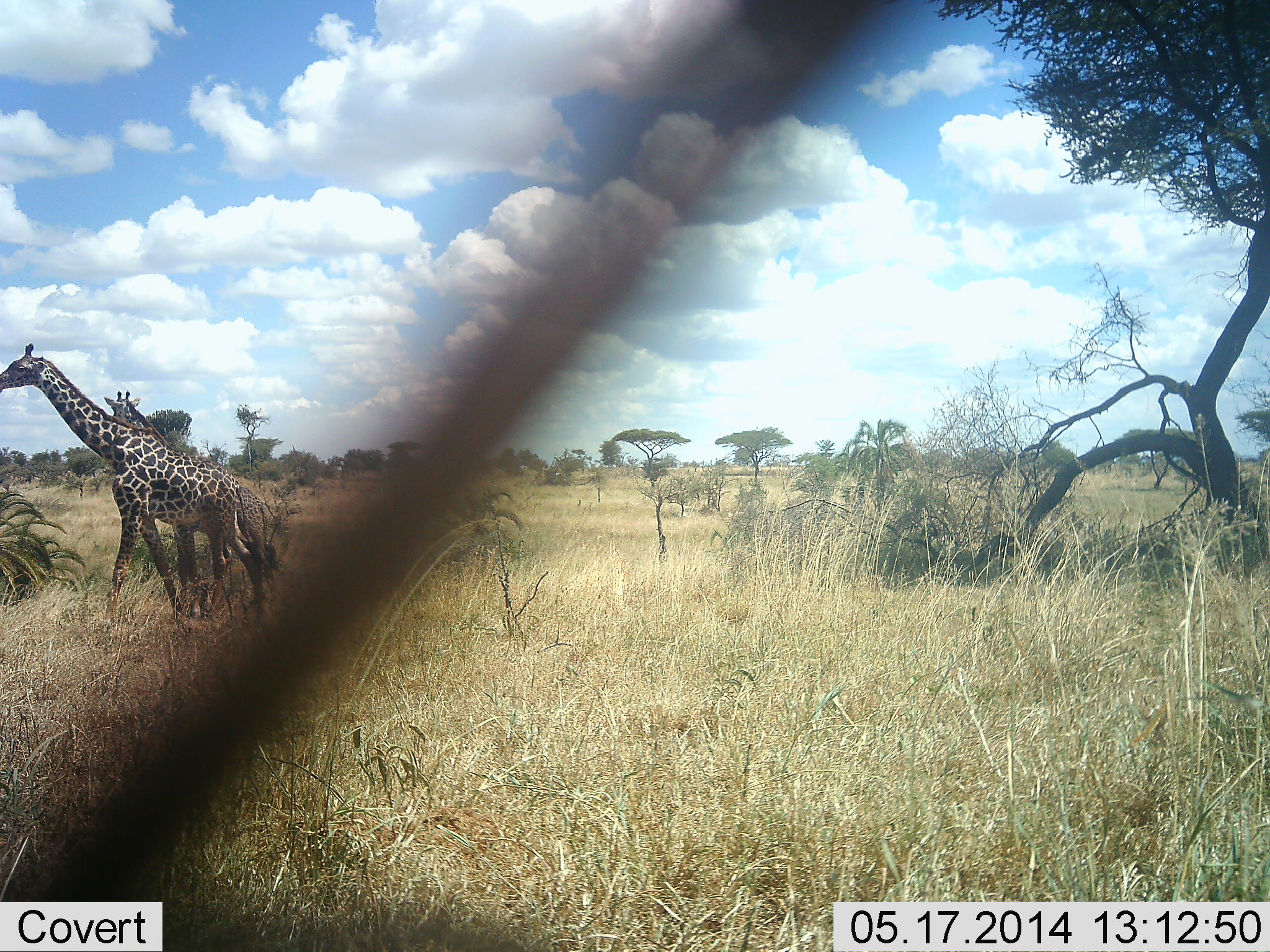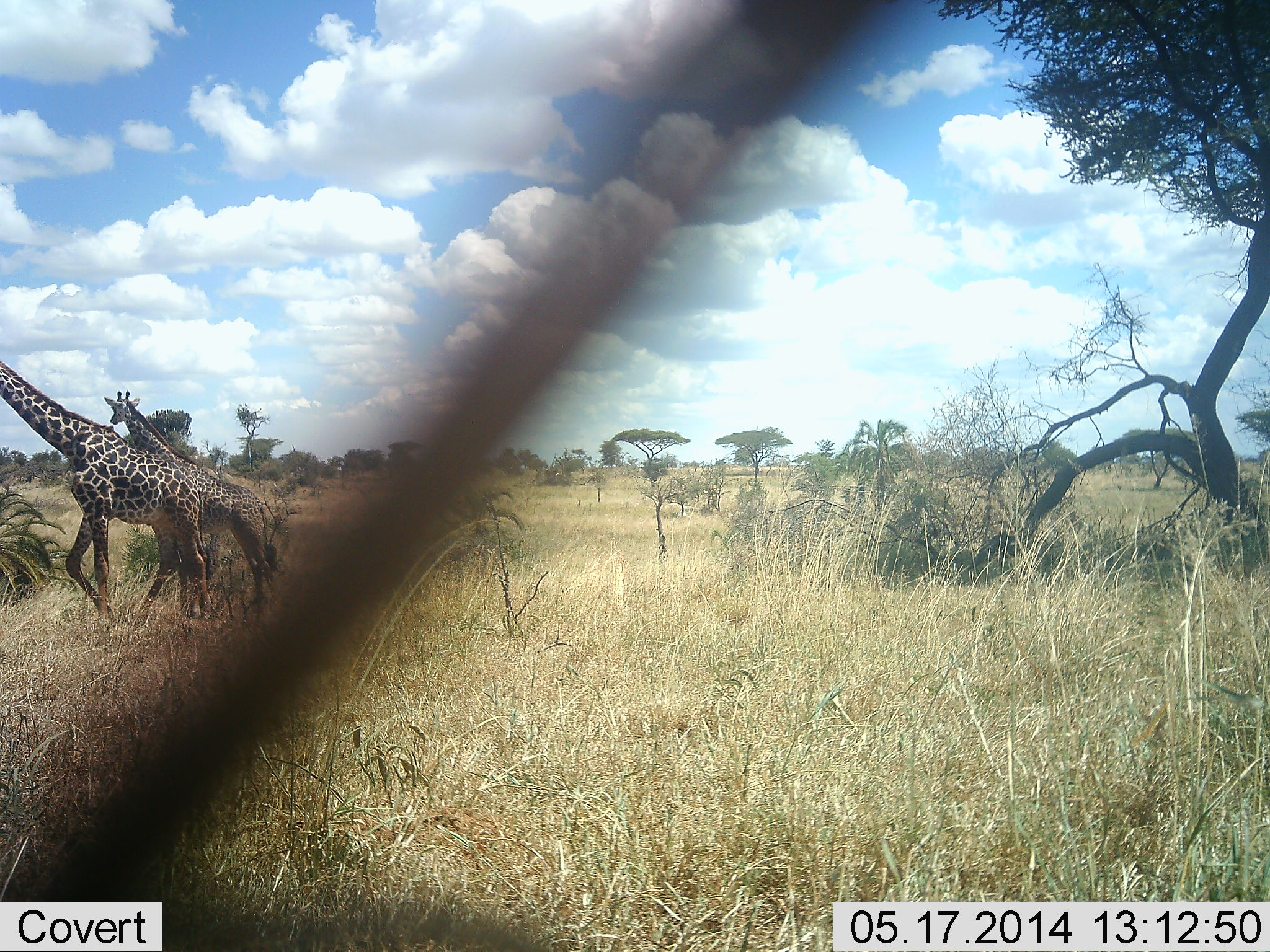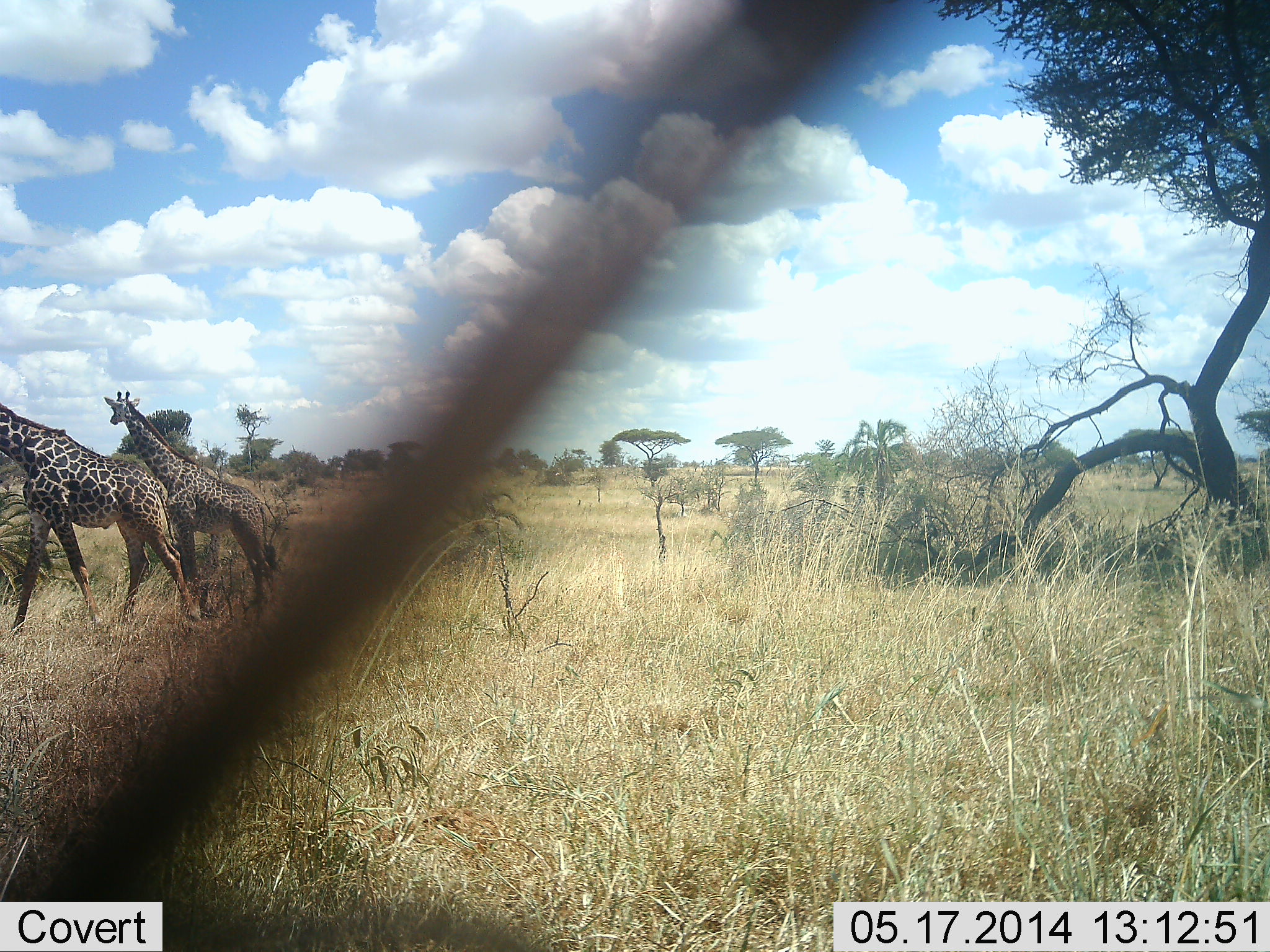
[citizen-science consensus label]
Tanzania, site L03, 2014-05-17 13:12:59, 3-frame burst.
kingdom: Animalia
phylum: Chordata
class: Mammalia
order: Artiodactyla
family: Giraffidae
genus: Giraffa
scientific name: Giraffa camelopardalis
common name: giraffe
Giraffe (Giraffa camelopardalis), count 2. Behavior (volunteer vote fractions): standing 100%, resting 0%, moving 90%, interacting 0%. Young present (vote fraction): 0%. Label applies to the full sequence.